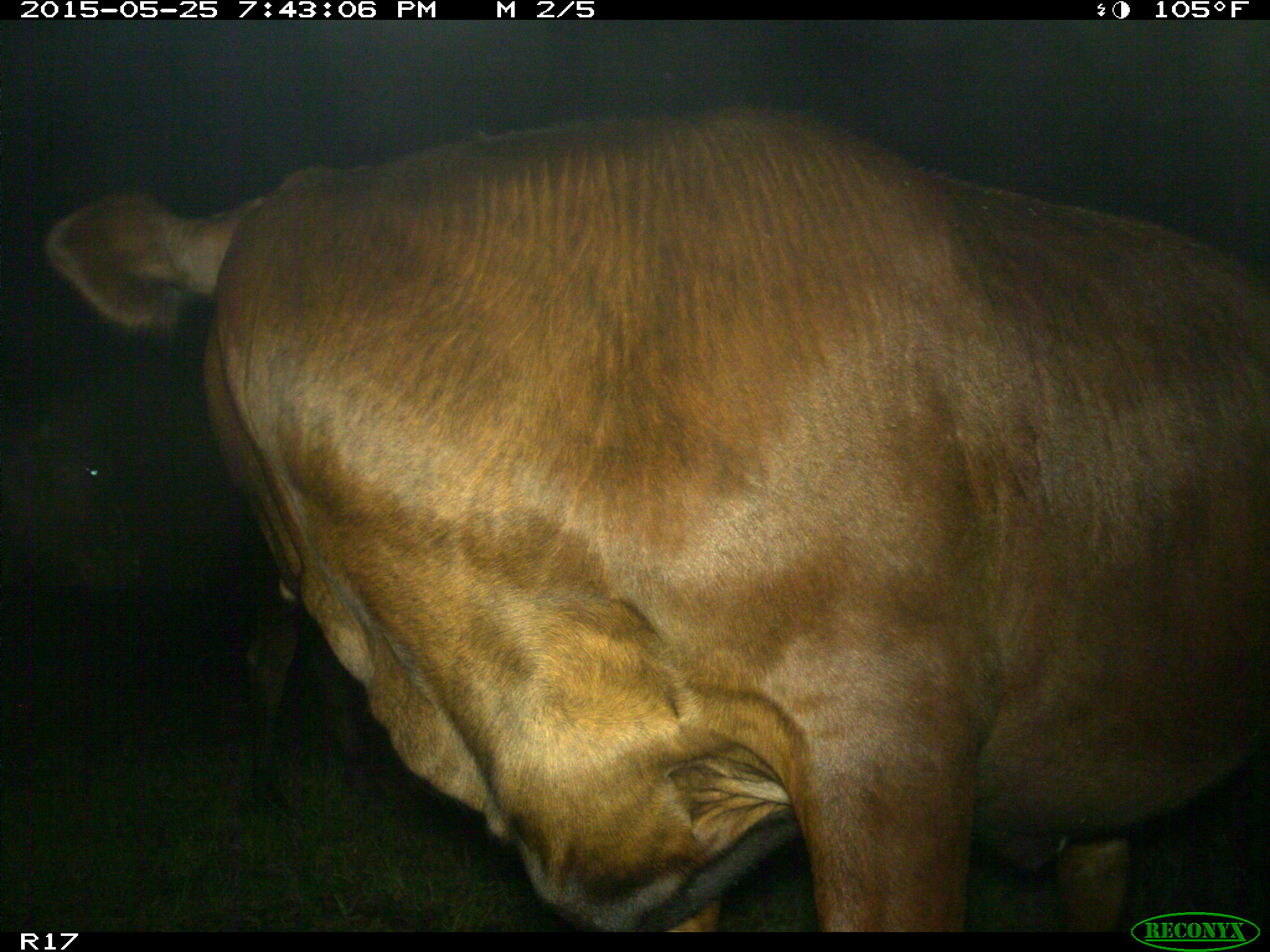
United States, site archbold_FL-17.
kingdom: Animalia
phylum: Chordata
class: Mammalia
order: Artiodactyla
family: Bovidae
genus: Bos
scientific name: Bos taurus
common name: domestic cow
Bos taurus (domestic cow).